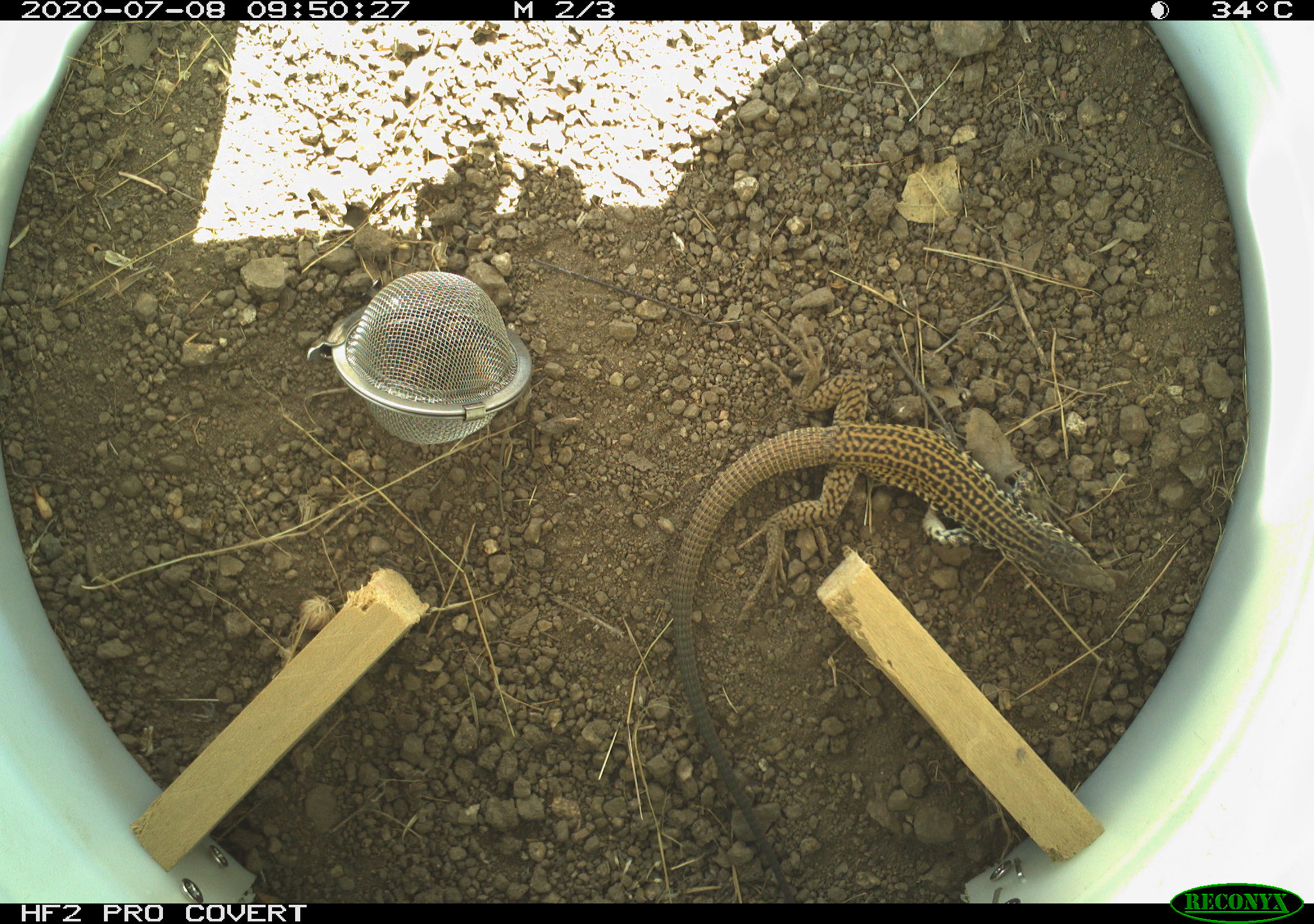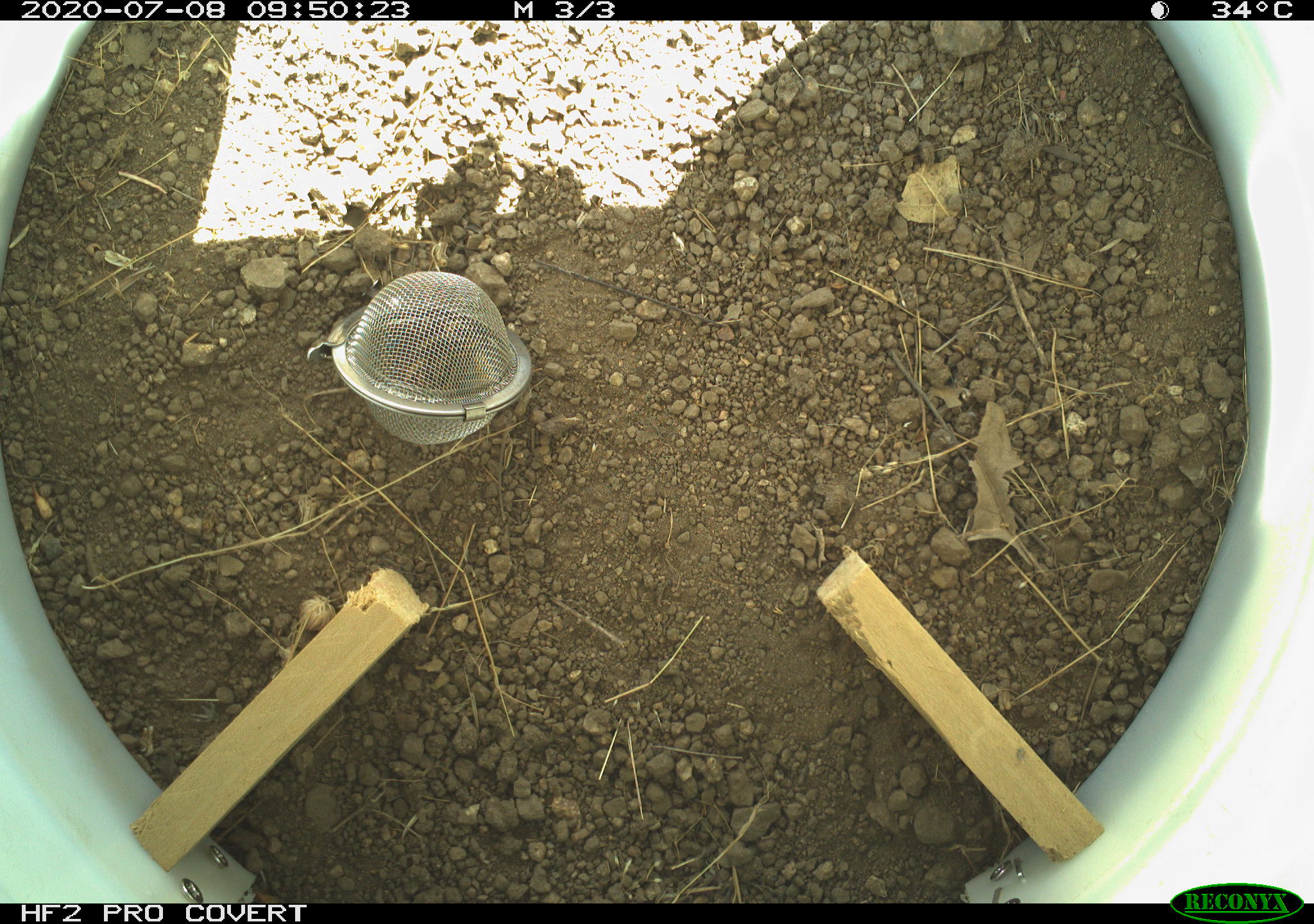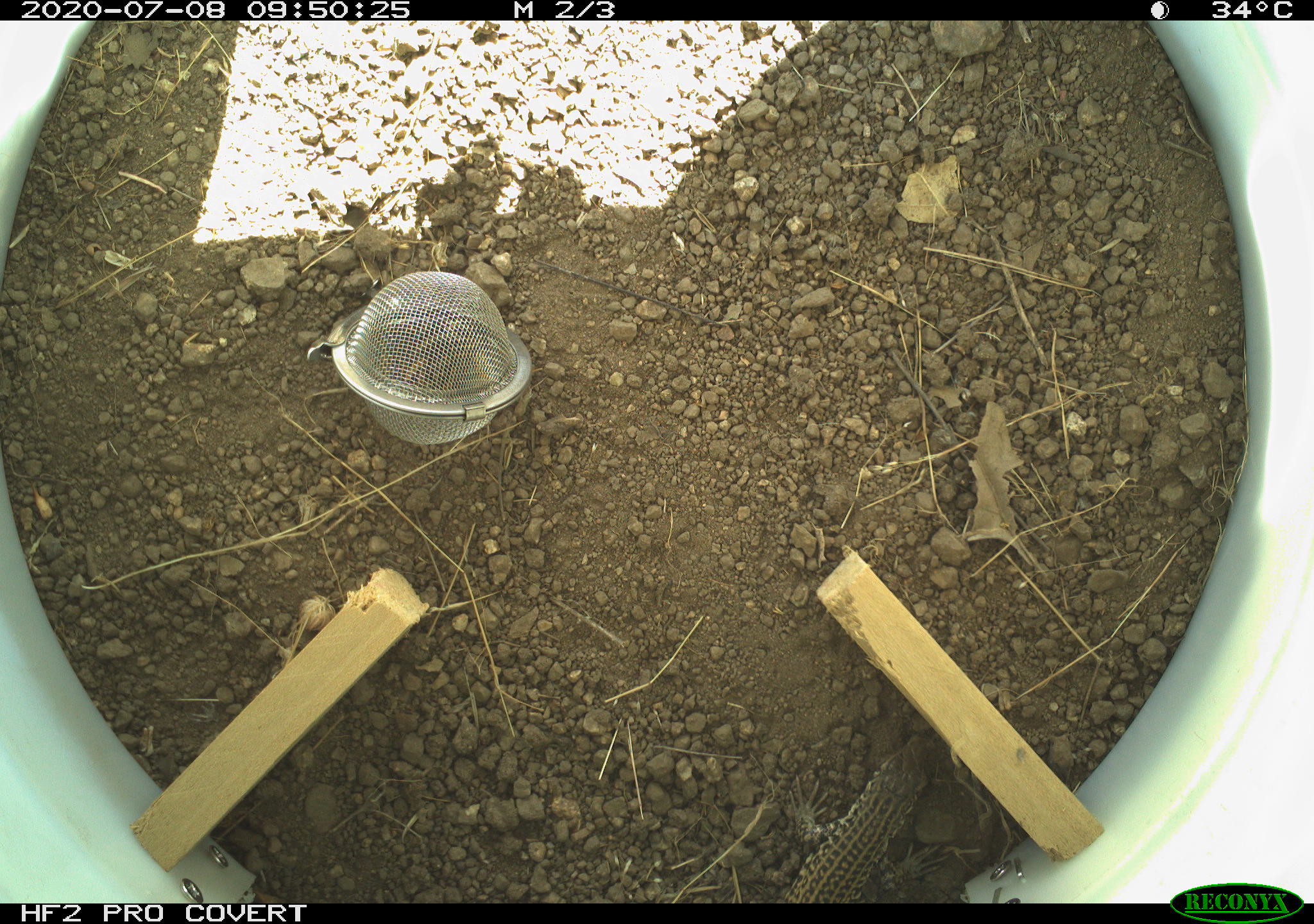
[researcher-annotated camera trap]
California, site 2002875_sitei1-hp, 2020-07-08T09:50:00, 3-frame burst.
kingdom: Animalia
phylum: Chordata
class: Reptilia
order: Squamata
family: Teiidae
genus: Aspidoscelis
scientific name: Aspidoscelis tigris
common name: western whiptail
Western whiptail (Aspidoscelis tigris).